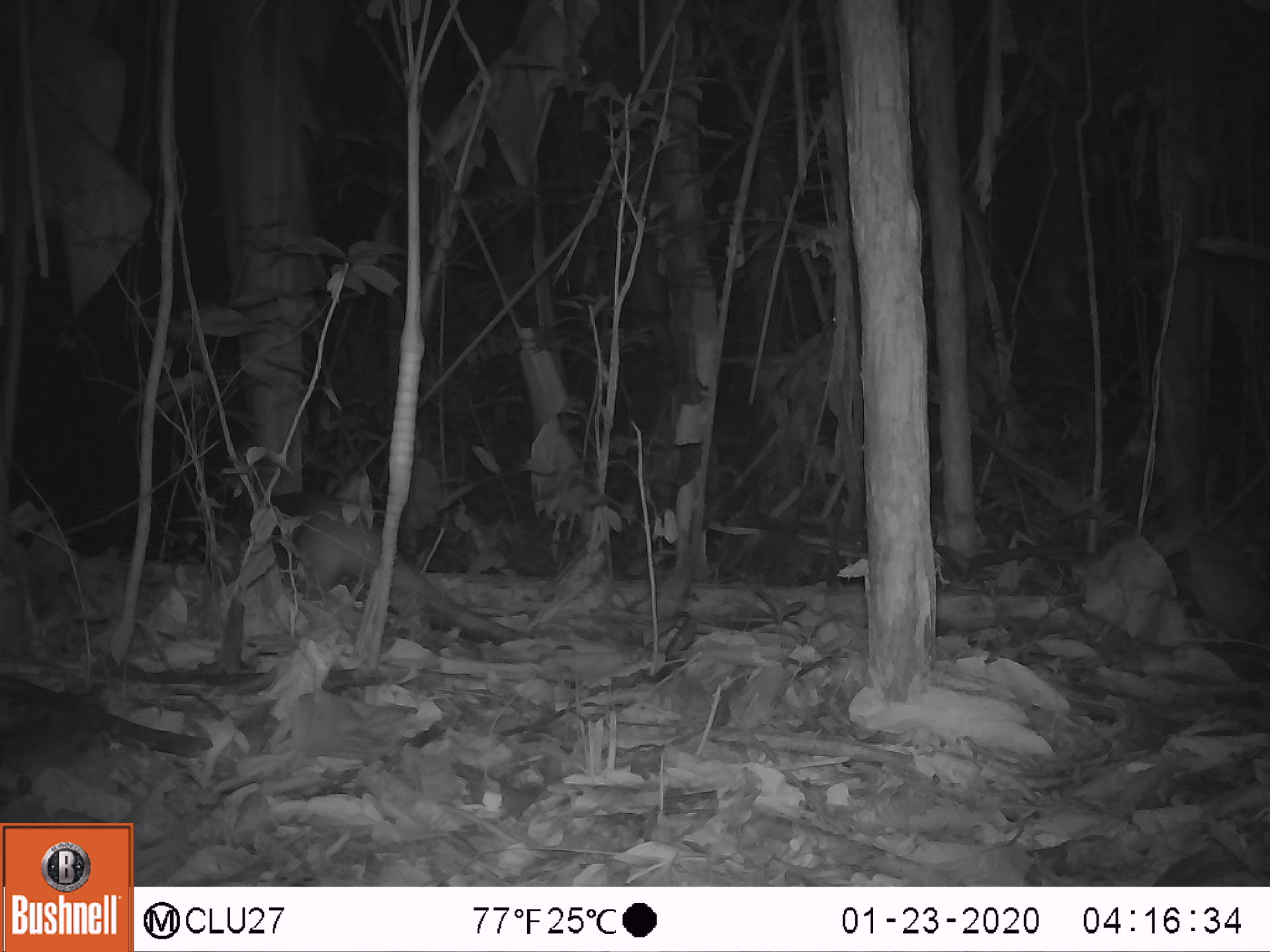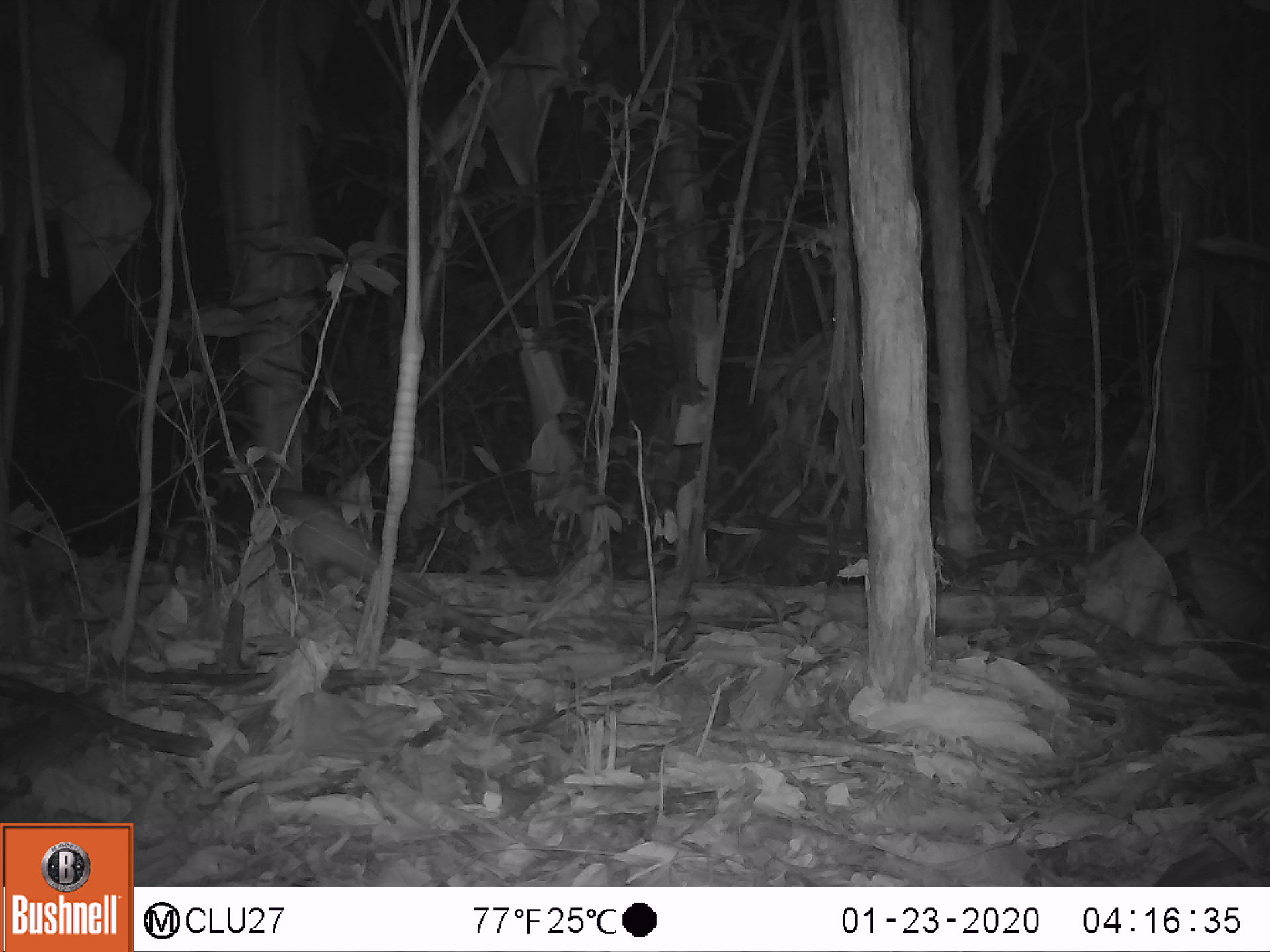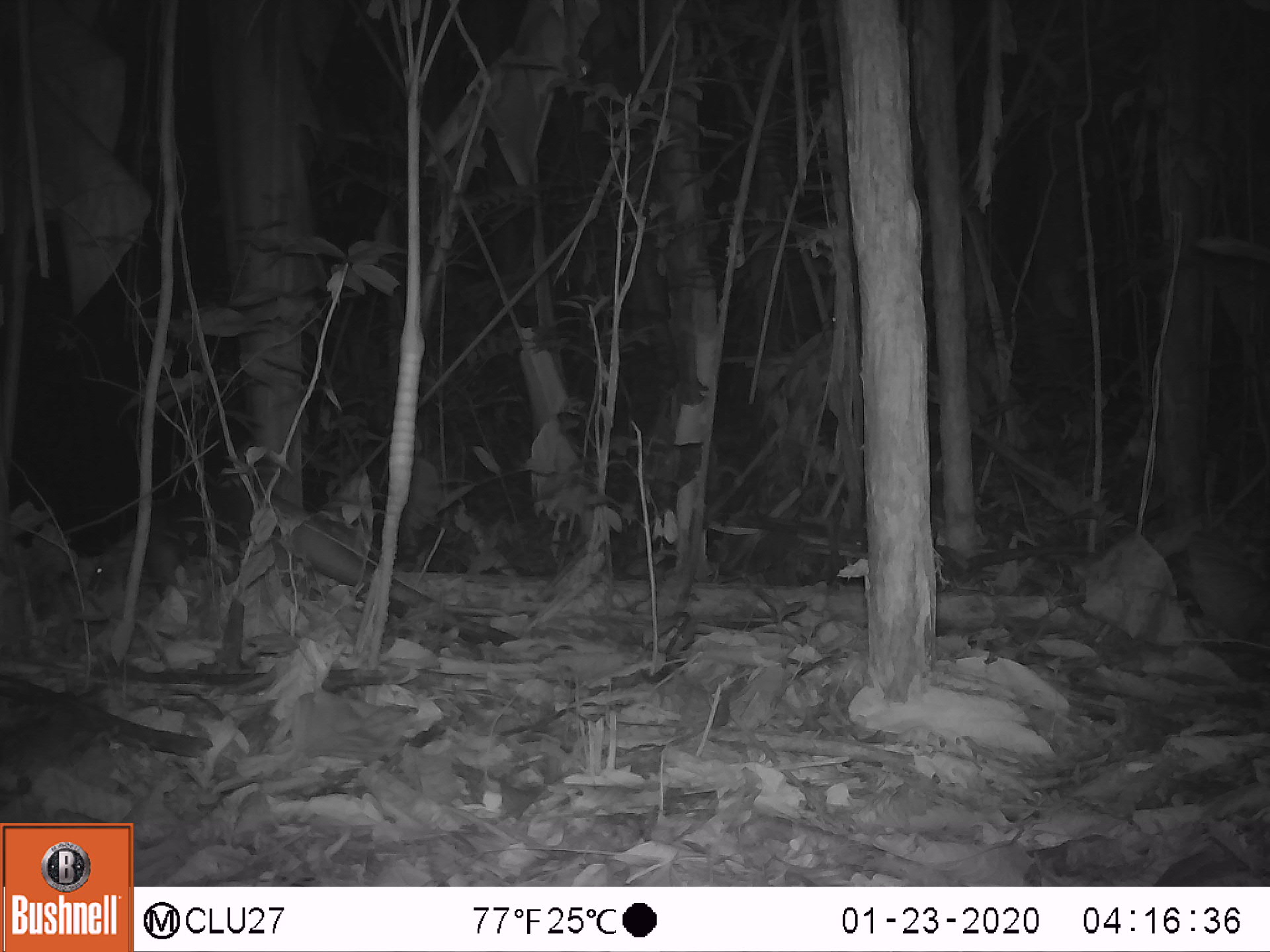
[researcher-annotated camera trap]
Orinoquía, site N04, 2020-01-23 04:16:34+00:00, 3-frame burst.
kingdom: Animalia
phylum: Chordata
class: Mammalia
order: Pilosa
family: Myrmecophagidae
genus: Tamandua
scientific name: Tamandua tetradactyla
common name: southern tamandua